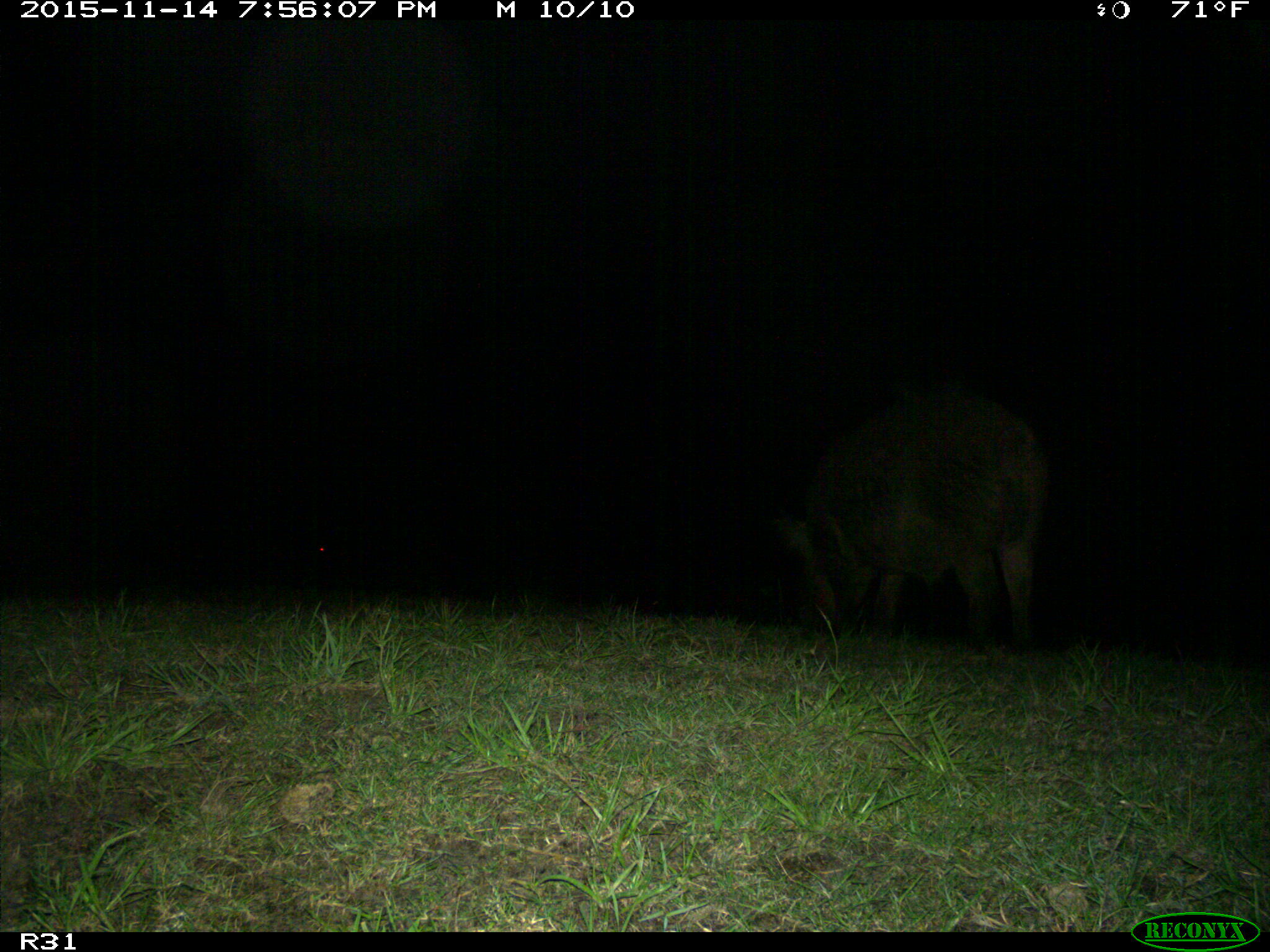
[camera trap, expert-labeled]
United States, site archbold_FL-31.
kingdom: Animalia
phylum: Chordata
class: Mammalia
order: Artiodactyla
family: Suidae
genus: Sus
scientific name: Sus scrofa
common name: wild boar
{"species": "Sus scrofa (wild boar)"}